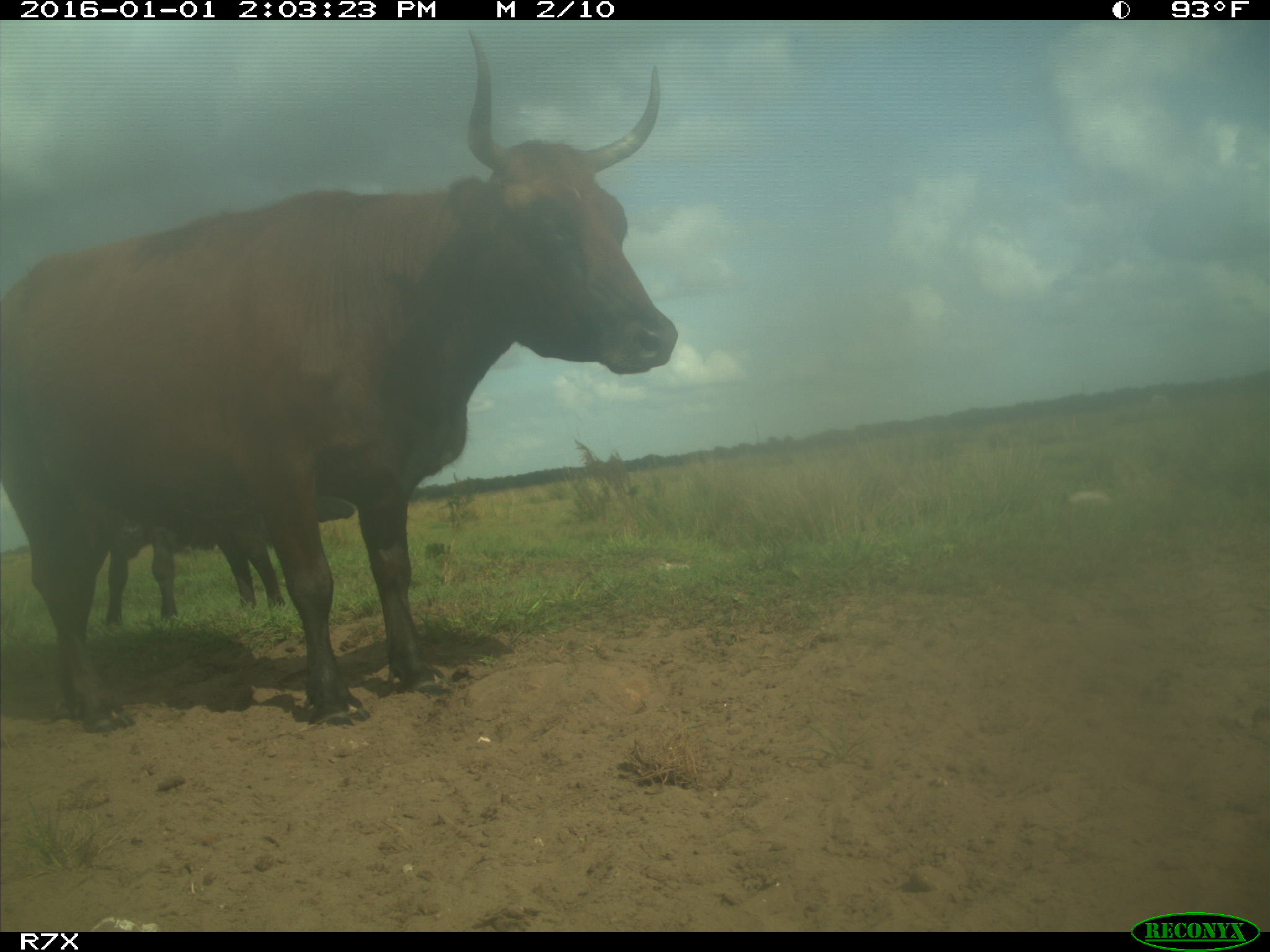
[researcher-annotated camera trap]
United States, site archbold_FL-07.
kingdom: Animalia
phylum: Chordata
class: Mammalia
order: Artiodactyla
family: Bovidae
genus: Bos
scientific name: Bos taurus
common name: domestic cow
Bos taurus (domestic cow).